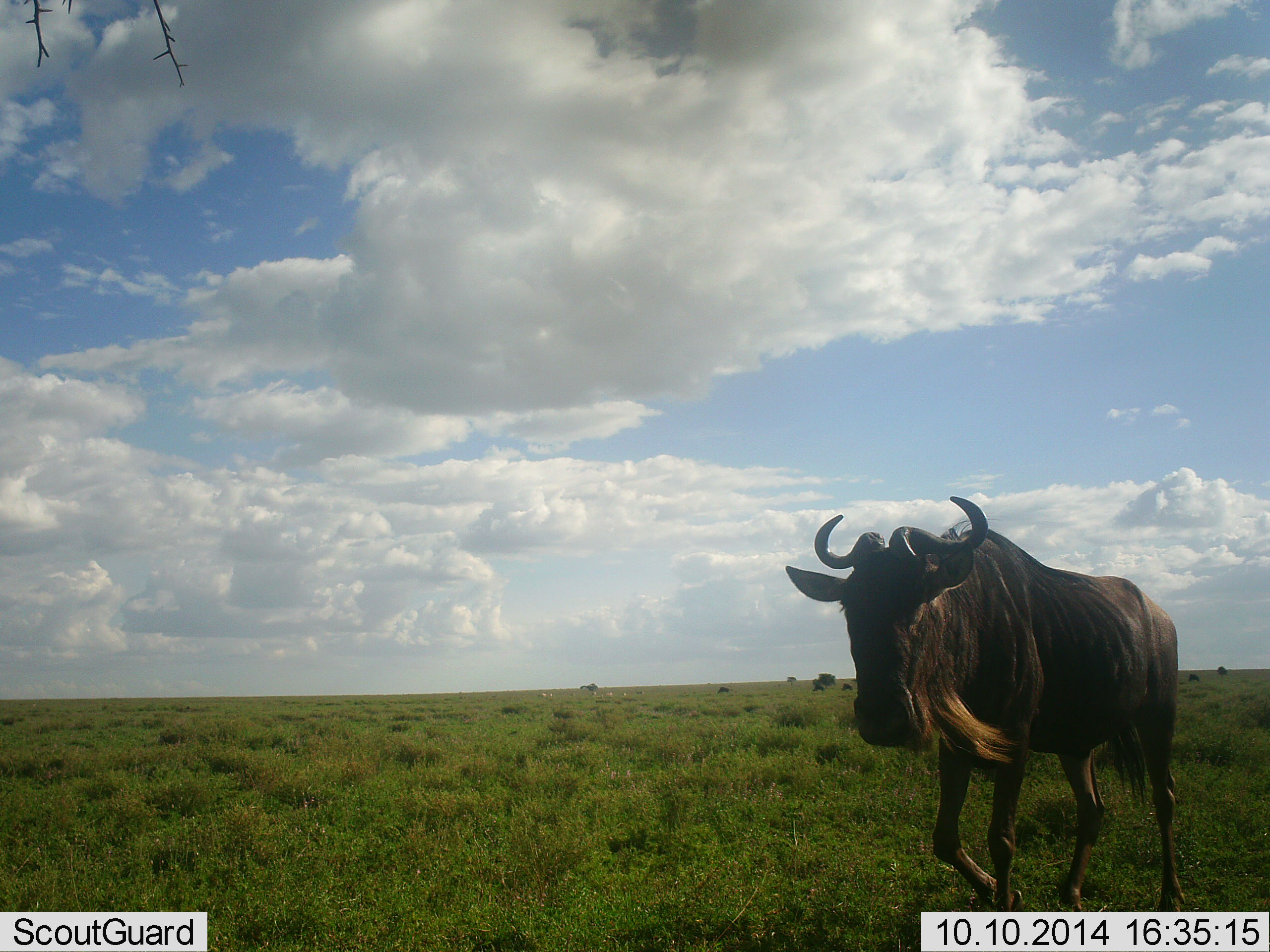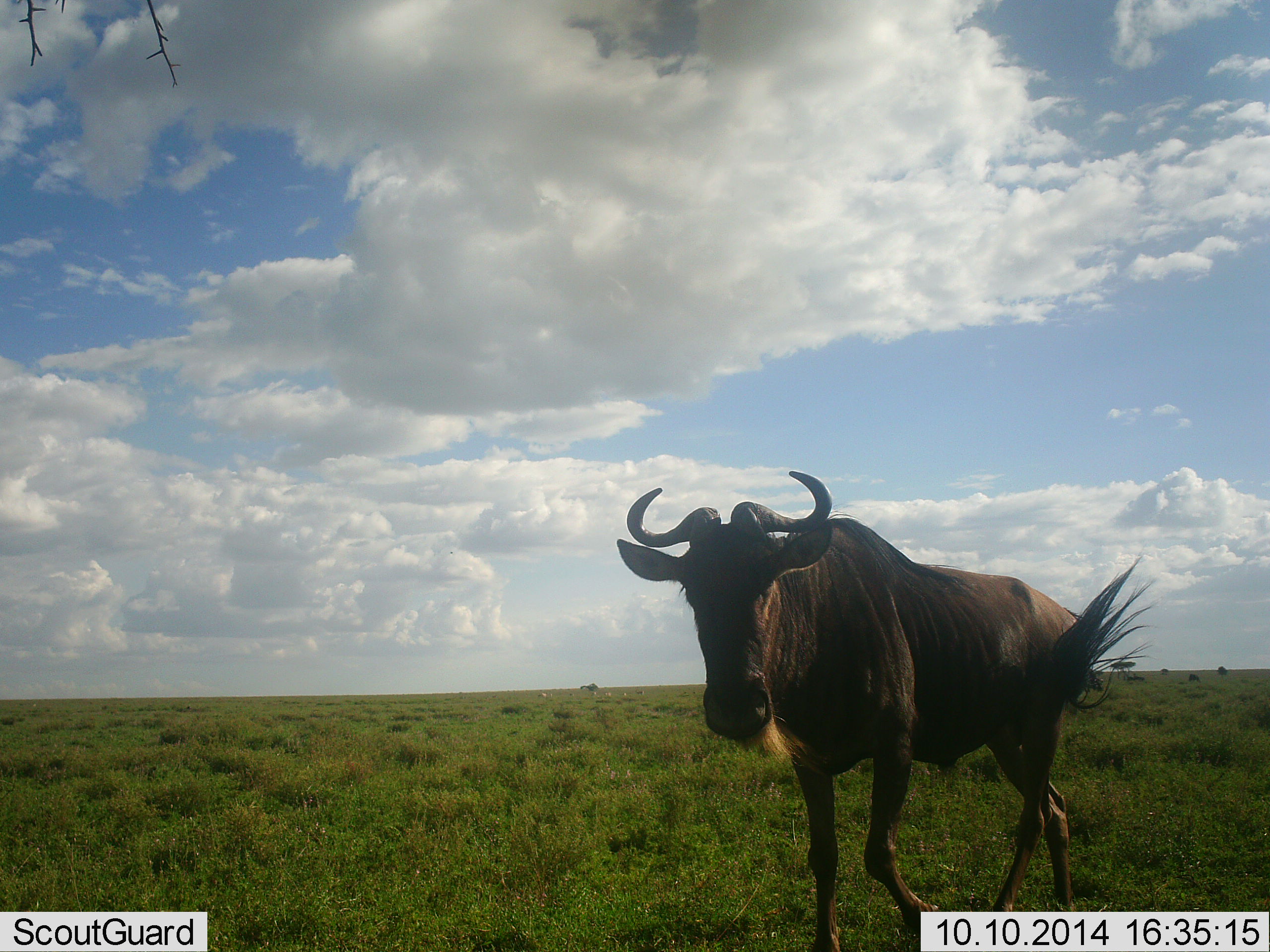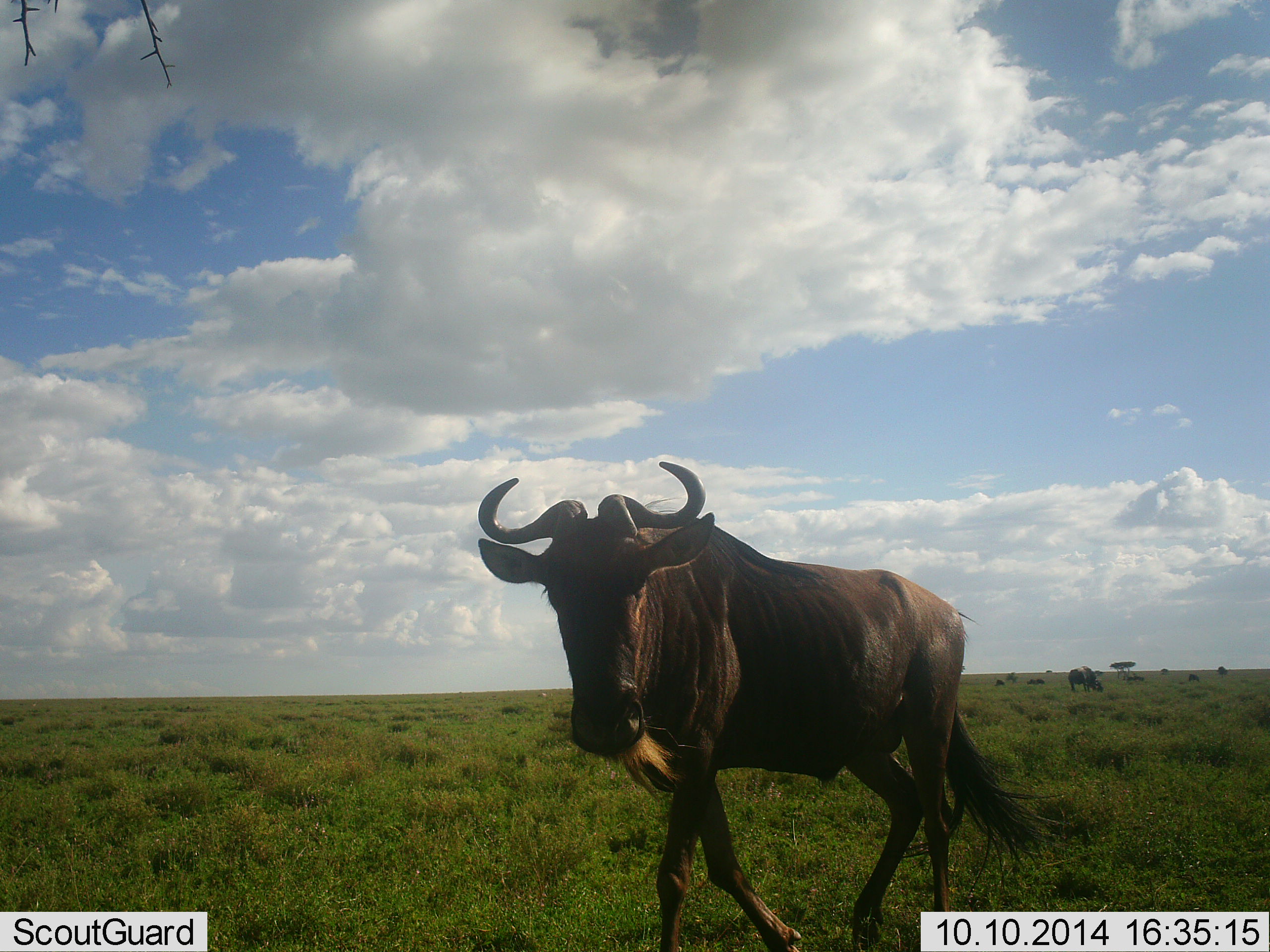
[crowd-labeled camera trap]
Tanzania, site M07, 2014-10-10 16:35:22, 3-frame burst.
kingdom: Animalia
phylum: Chordata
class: Mammalia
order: Artiodactyla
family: Bovidae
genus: Connochaetes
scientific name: Connochaetes taurinus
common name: blue wildebeest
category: wildebeest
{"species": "wildebeest (blue wildebeest) (Connochaetes taurinus)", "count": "1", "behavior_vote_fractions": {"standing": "30%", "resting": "0%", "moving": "90%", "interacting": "0%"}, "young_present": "0%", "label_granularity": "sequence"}